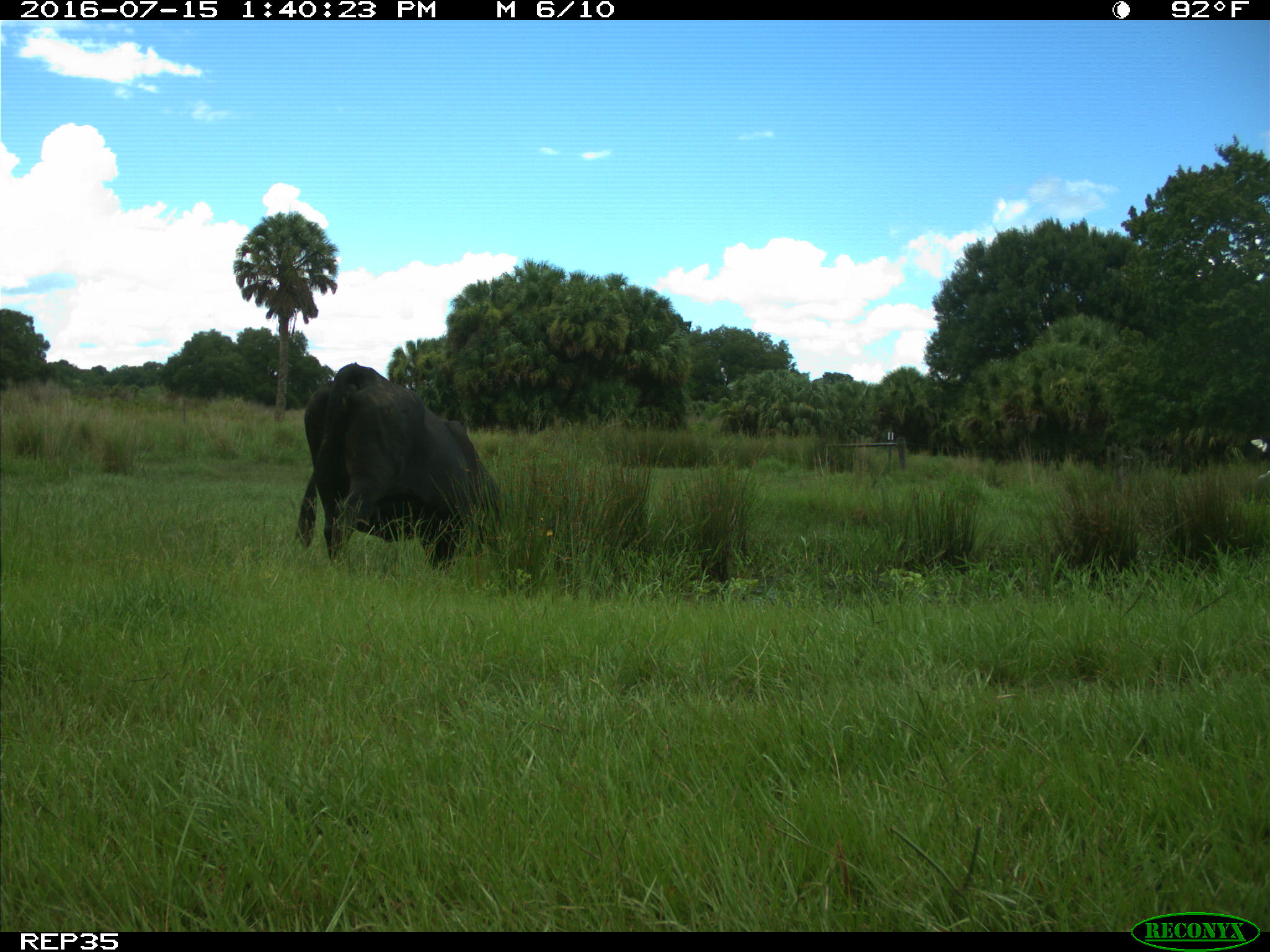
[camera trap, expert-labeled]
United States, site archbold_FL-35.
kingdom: Animalia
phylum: Chordata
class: Mammalia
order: Artiodactyla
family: Bovidae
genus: Bos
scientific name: Bos taurus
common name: domestic cow